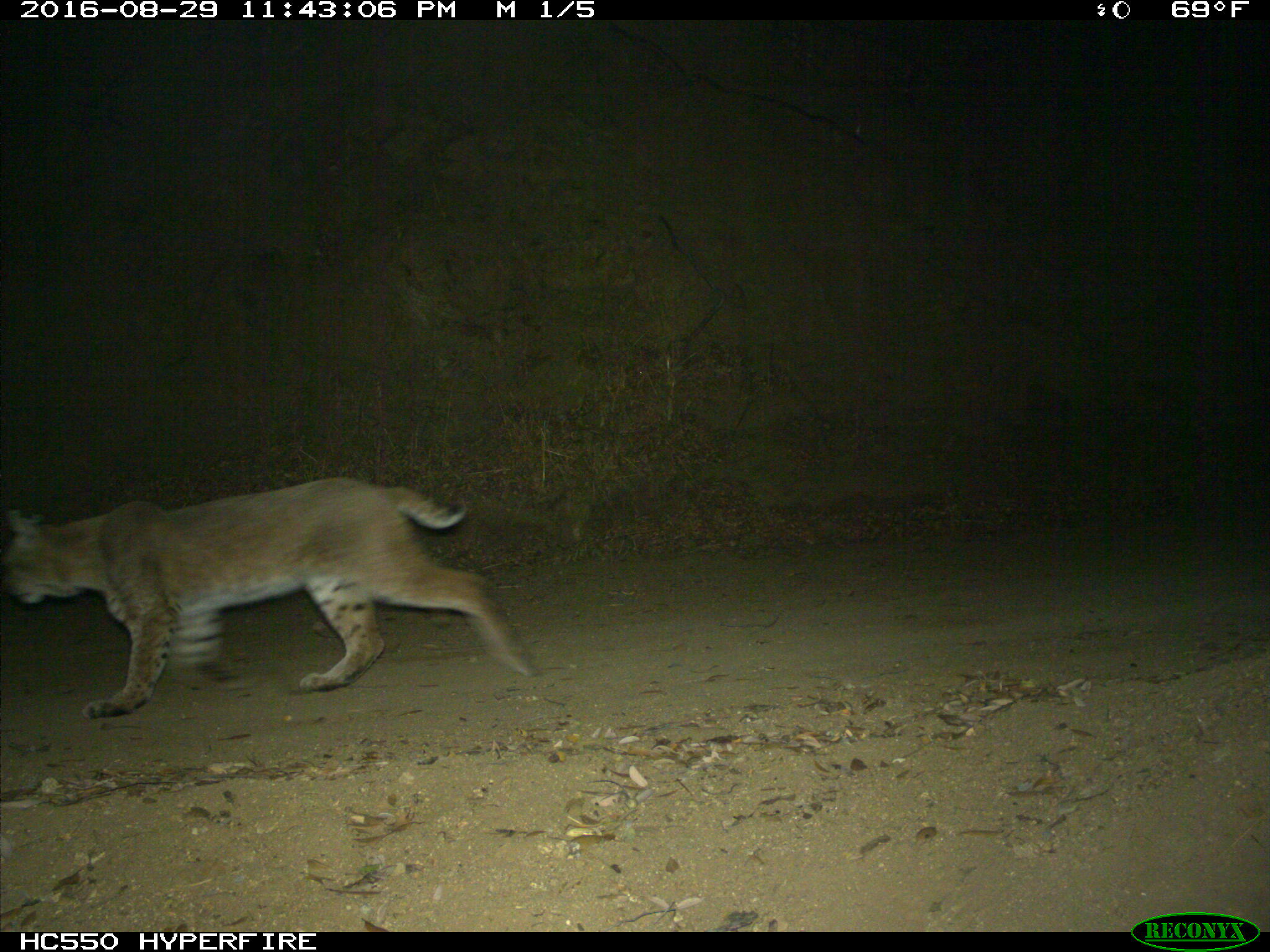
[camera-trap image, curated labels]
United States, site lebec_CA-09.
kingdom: Animalia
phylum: Chordata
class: Mammalia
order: Carnivora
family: Felidae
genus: Lynx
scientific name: Lynx rufus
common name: bobcat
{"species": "Lynx rufus (bobcat)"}